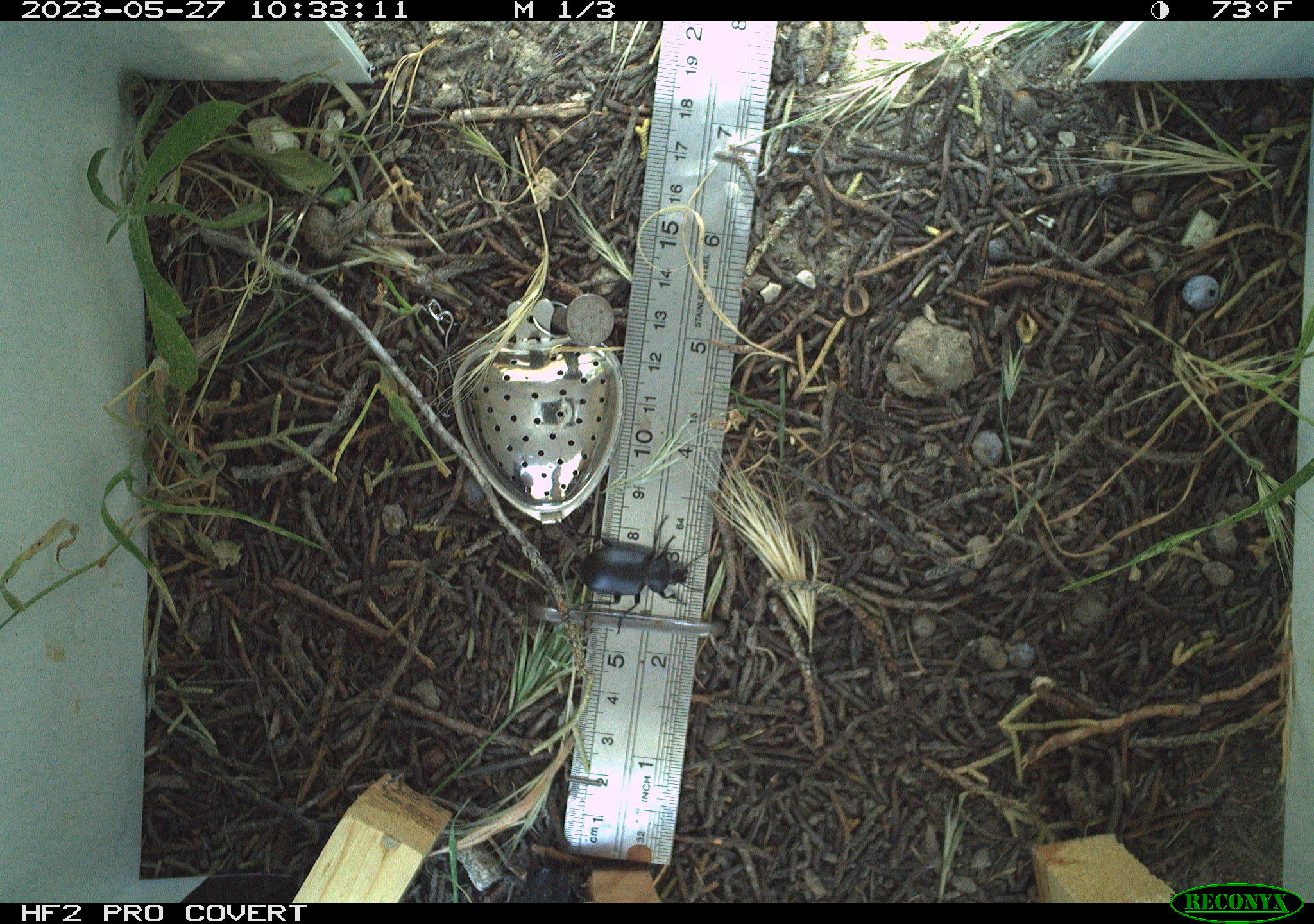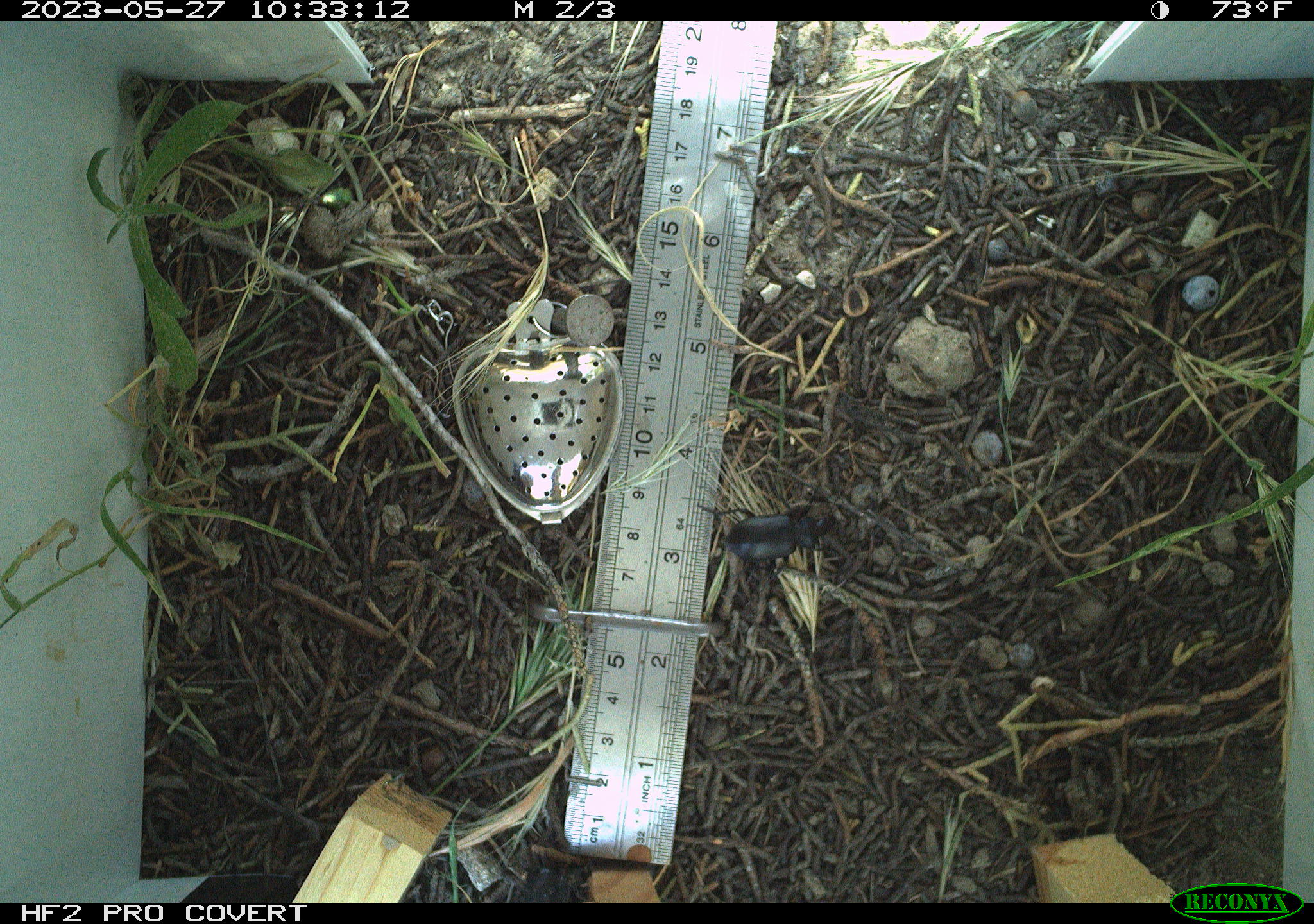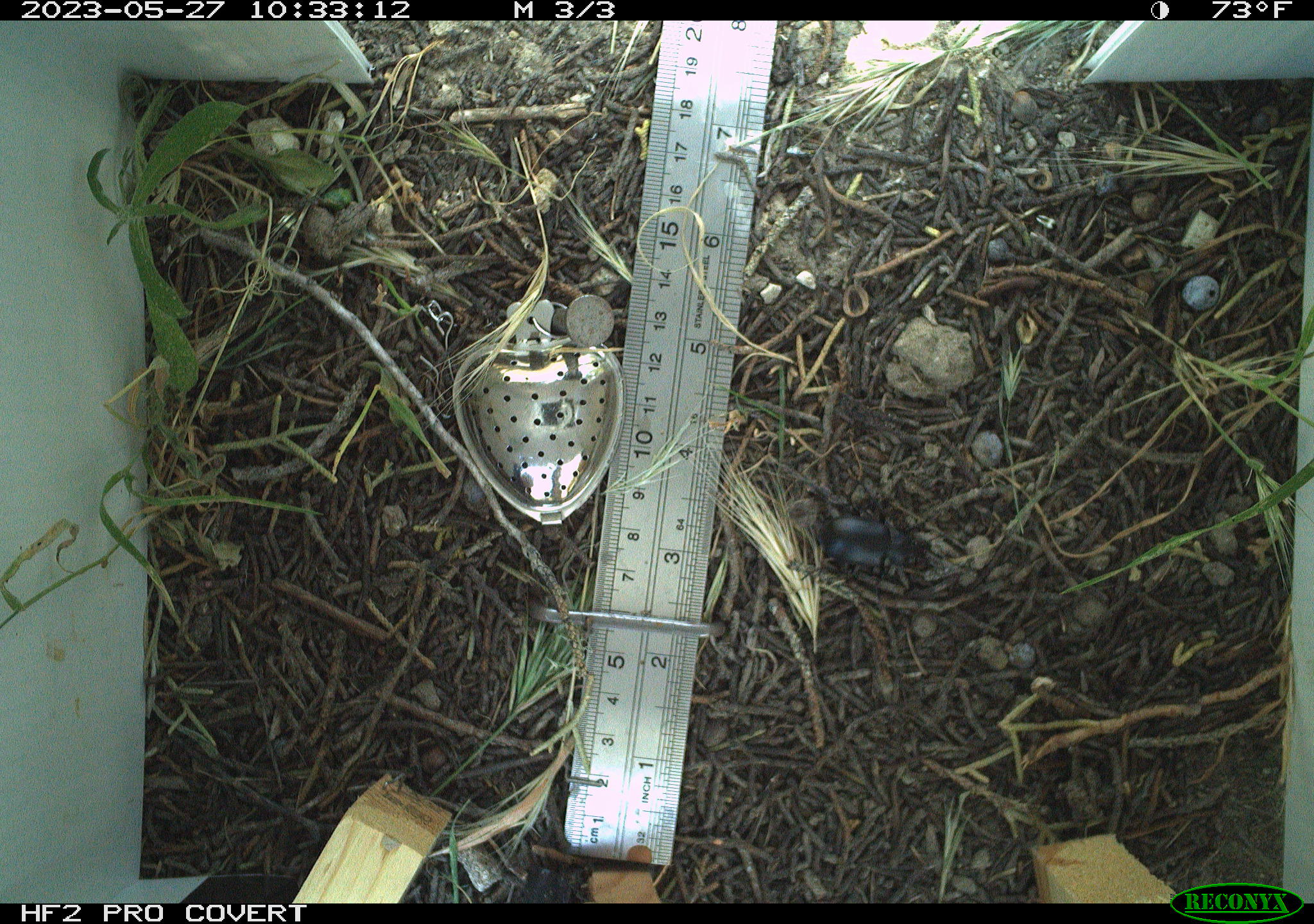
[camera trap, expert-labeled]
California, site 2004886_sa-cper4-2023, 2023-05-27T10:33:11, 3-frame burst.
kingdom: Animalia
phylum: Arthropoda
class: Insecta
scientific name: Insecta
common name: insect